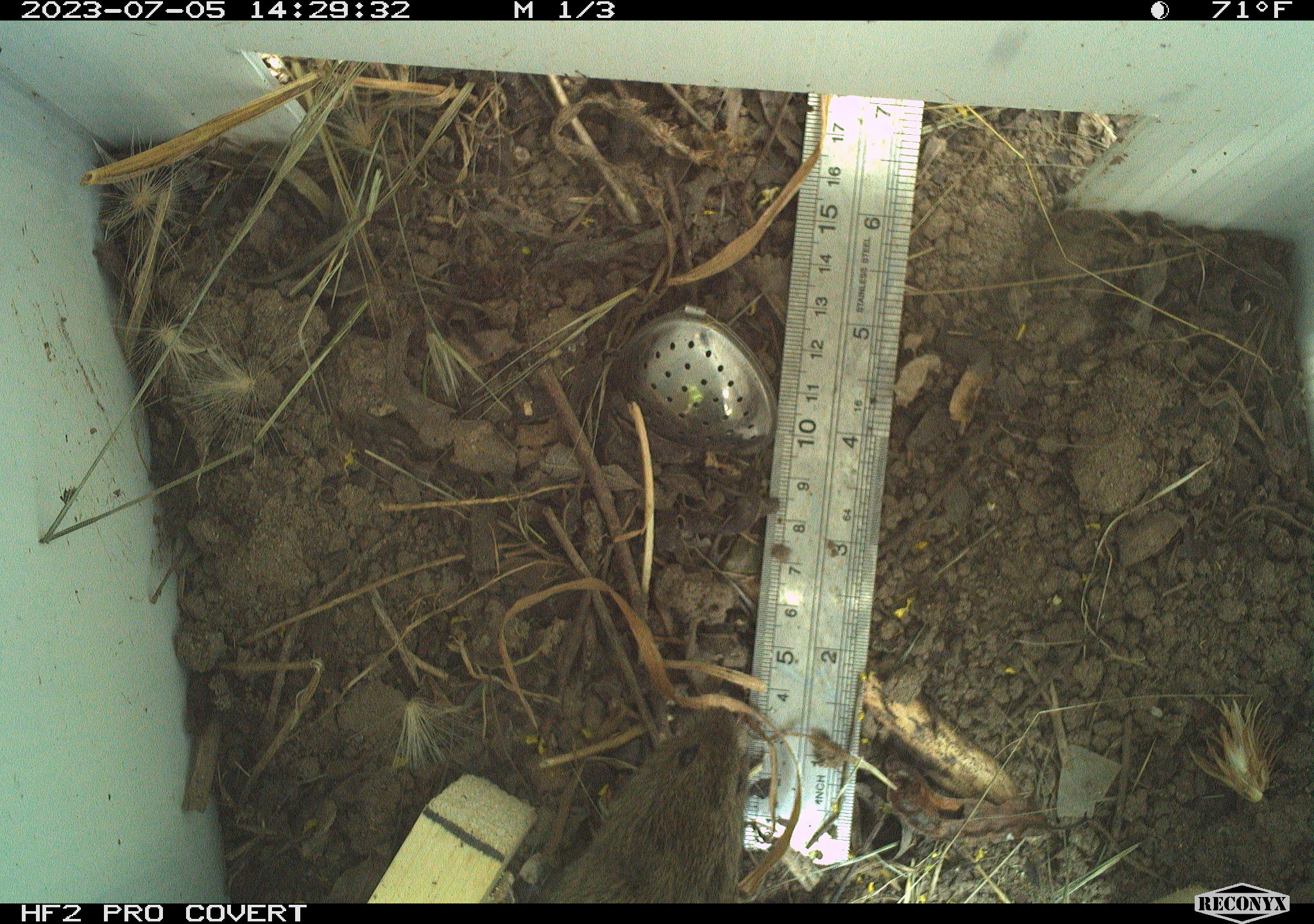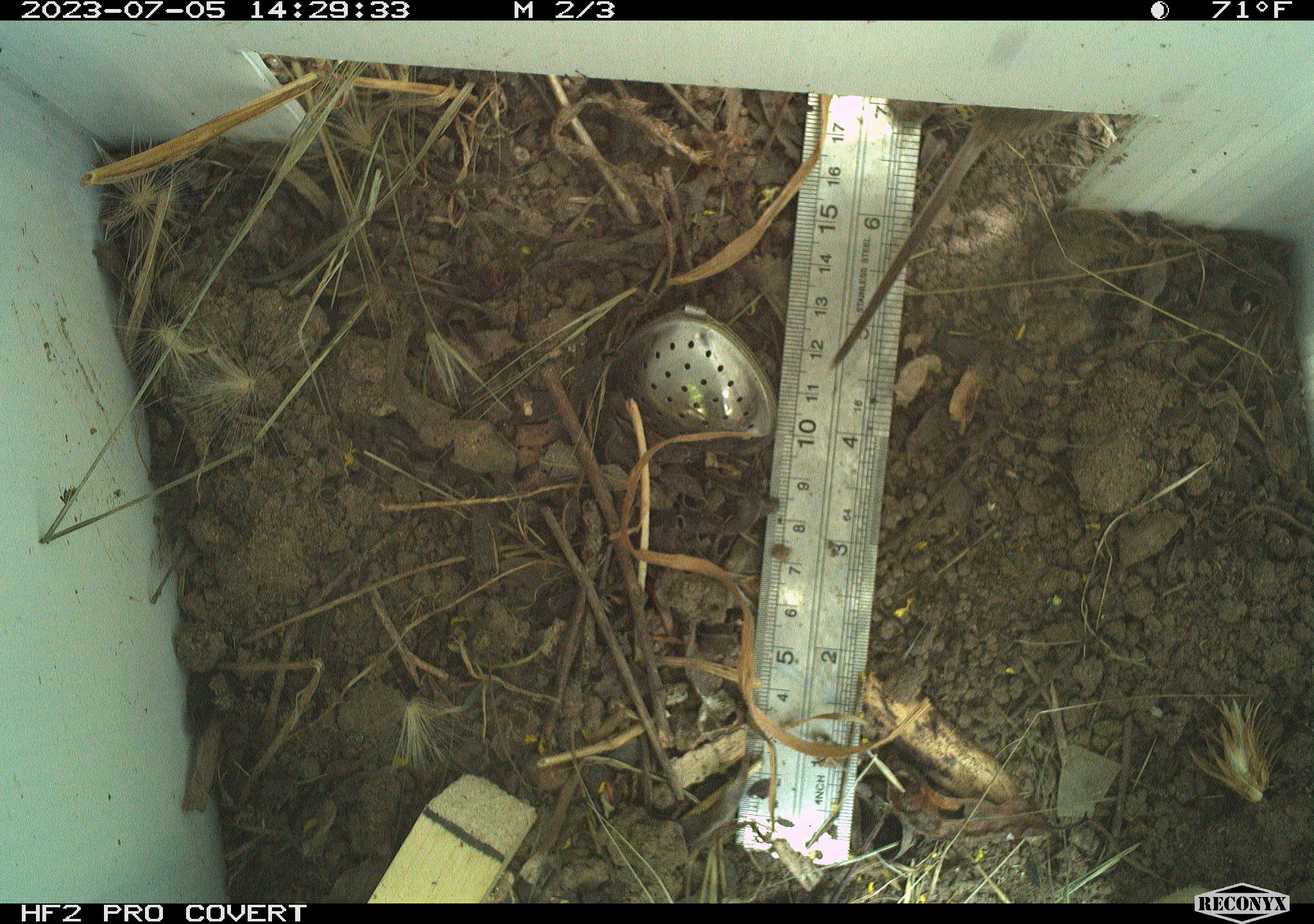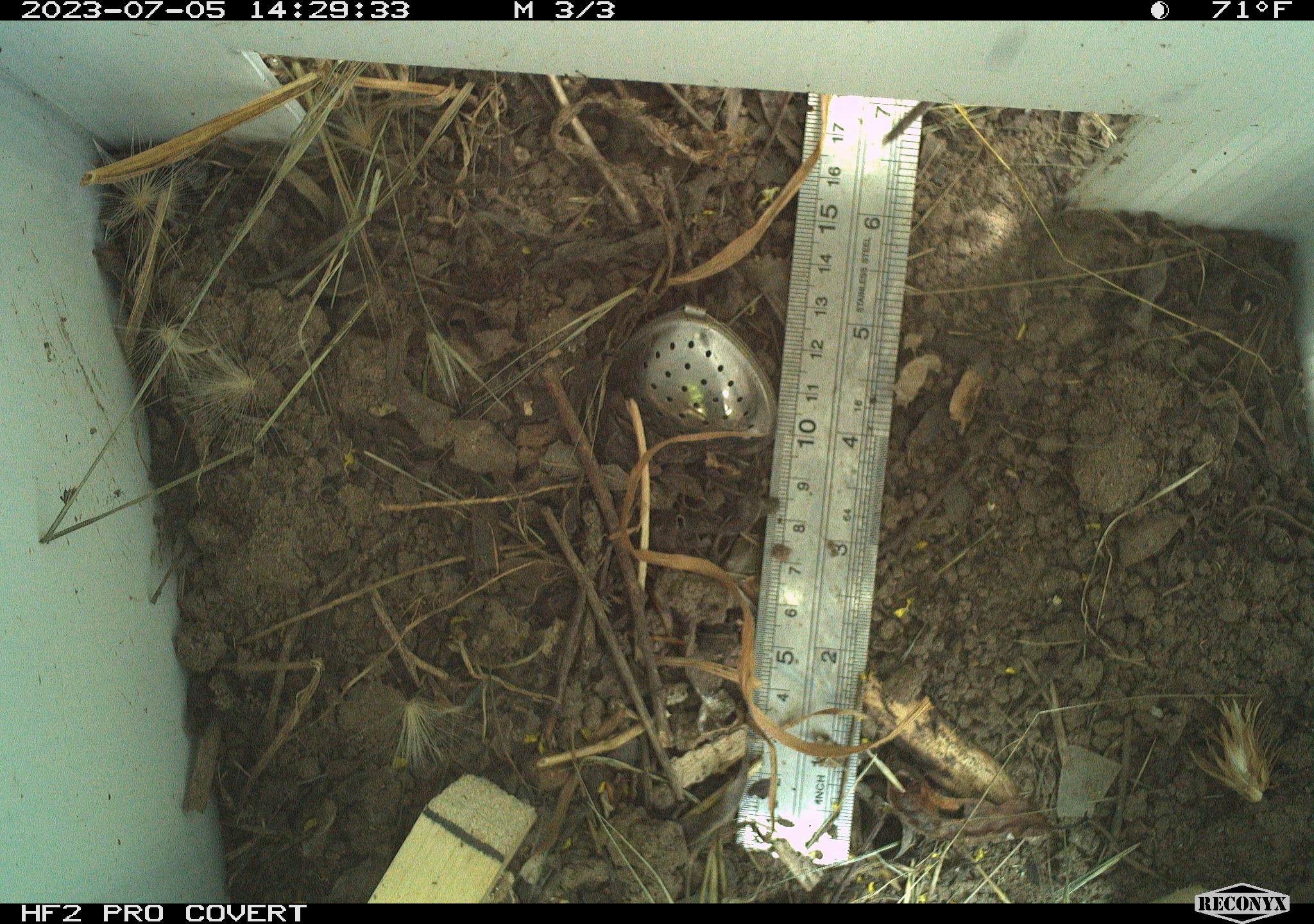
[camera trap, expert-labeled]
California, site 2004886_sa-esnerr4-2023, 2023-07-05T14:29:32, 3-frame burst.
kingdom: Animalia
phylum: Chordata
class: Mammalia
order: Rodentia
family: Cricetidae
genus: Microtus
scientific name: Microtus californicus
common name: california vole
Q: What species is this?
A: California vole (Microtus californicus).